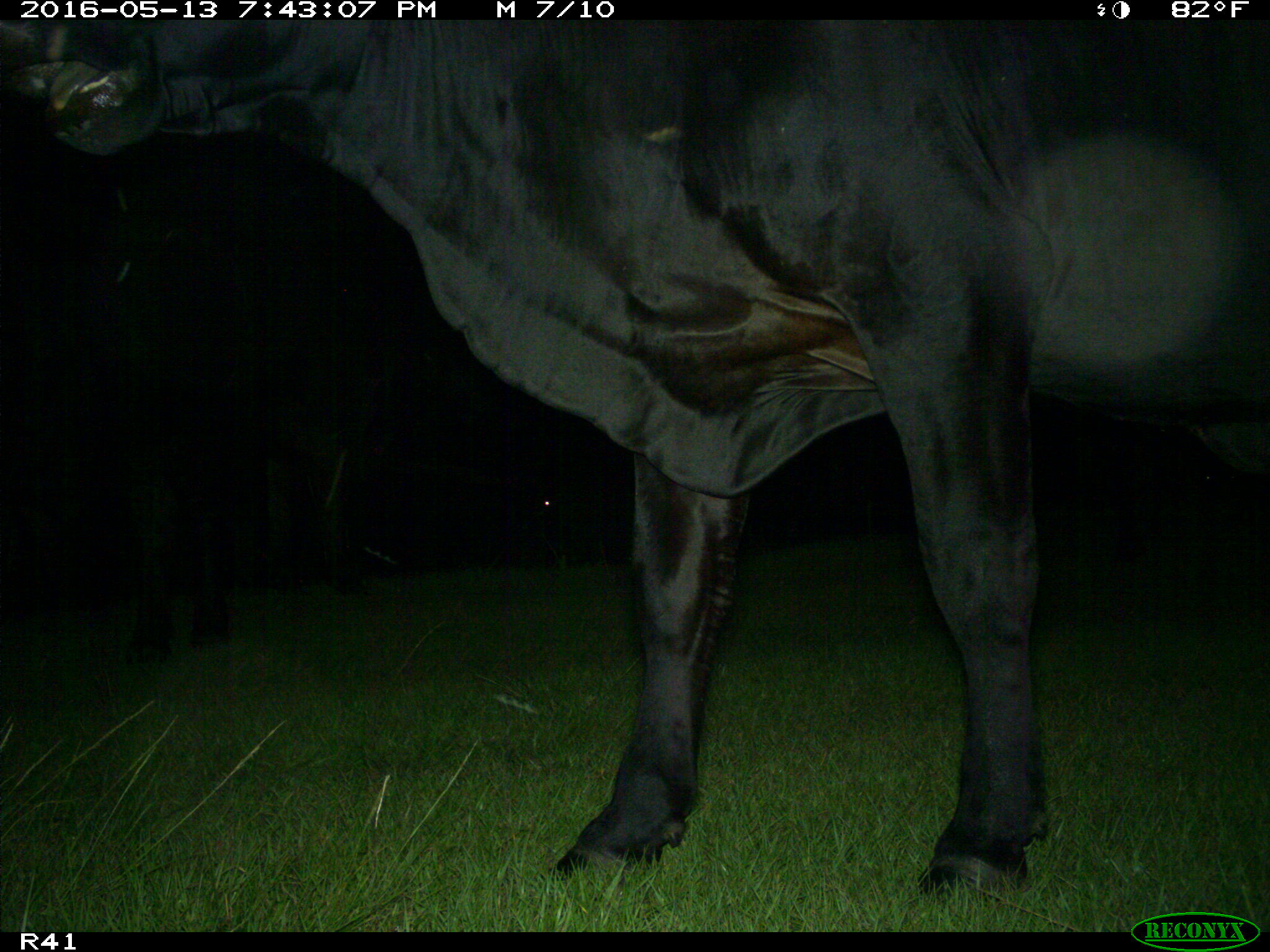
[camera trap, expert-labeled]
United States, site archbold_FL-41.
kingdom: Animalia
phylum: Chordata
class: Mammalia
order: Artiodactyla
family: Bovidae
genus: Bos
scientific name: Bos taurus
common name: domestic cow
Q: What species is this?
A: Bos taurus (domestic cow).